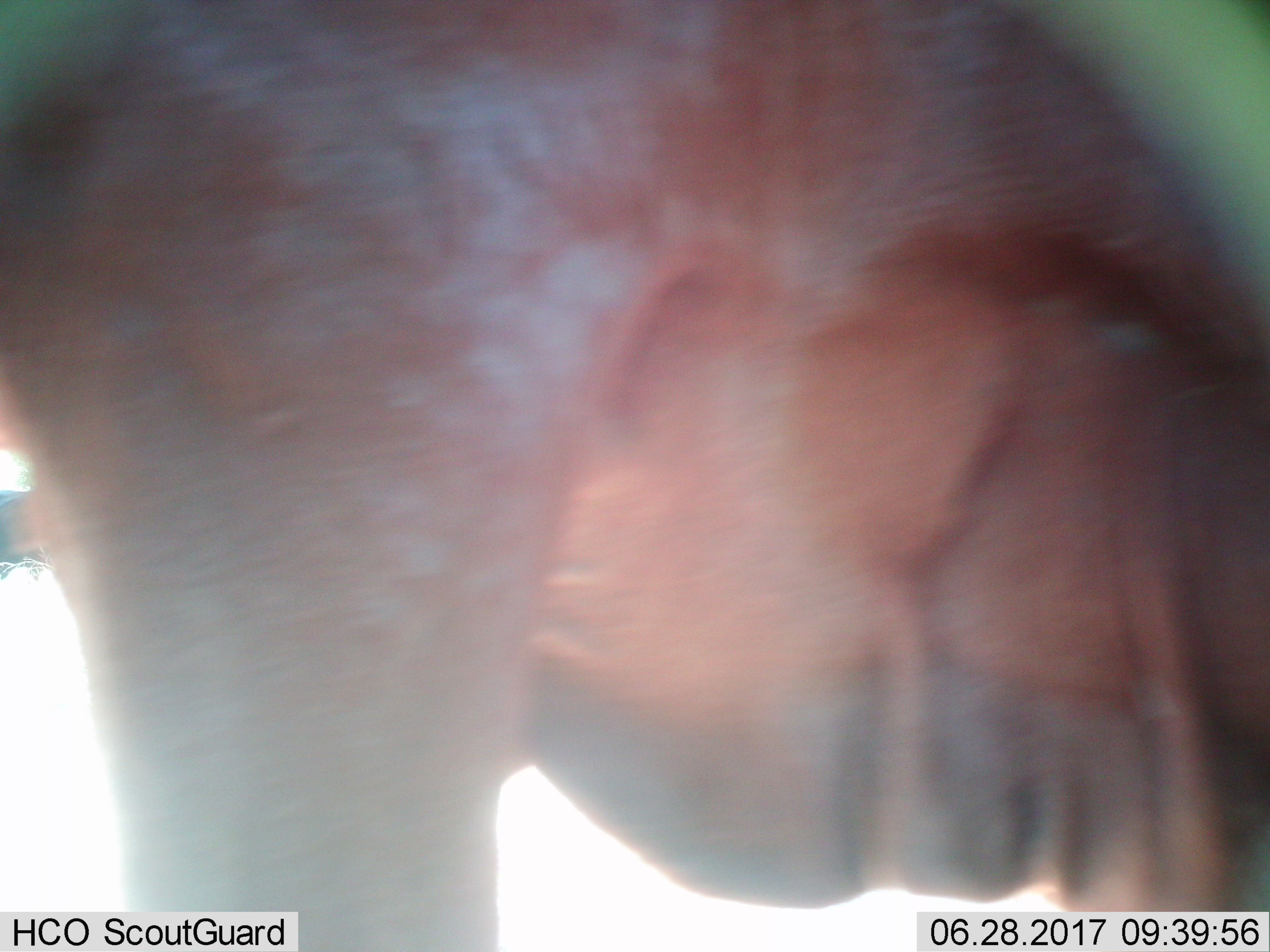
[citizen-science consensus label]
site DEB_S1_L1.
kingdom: Animalia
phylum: Chordata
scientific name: Vertebrata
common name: domestic animal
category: domesticanimal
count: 1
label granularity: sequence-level